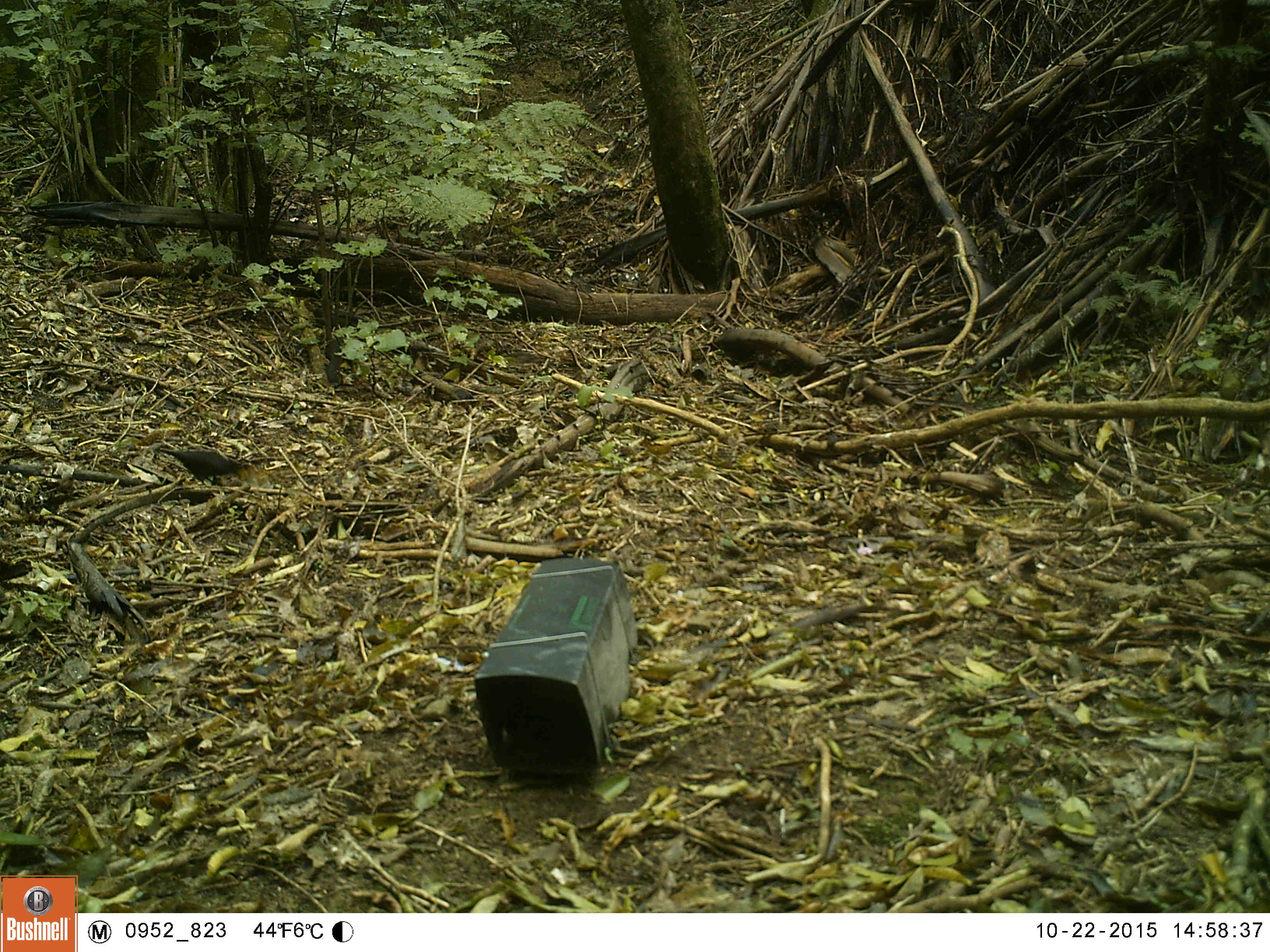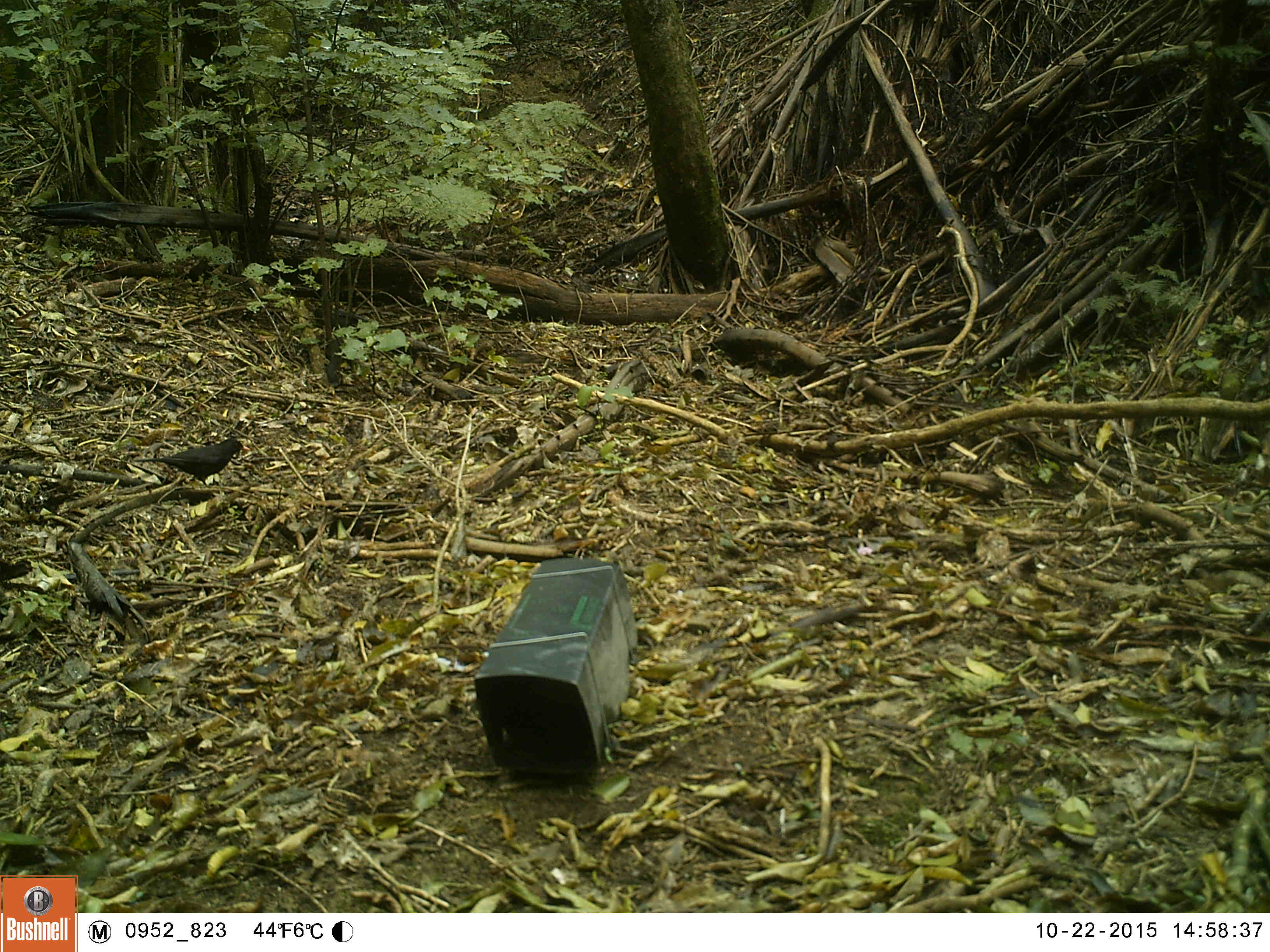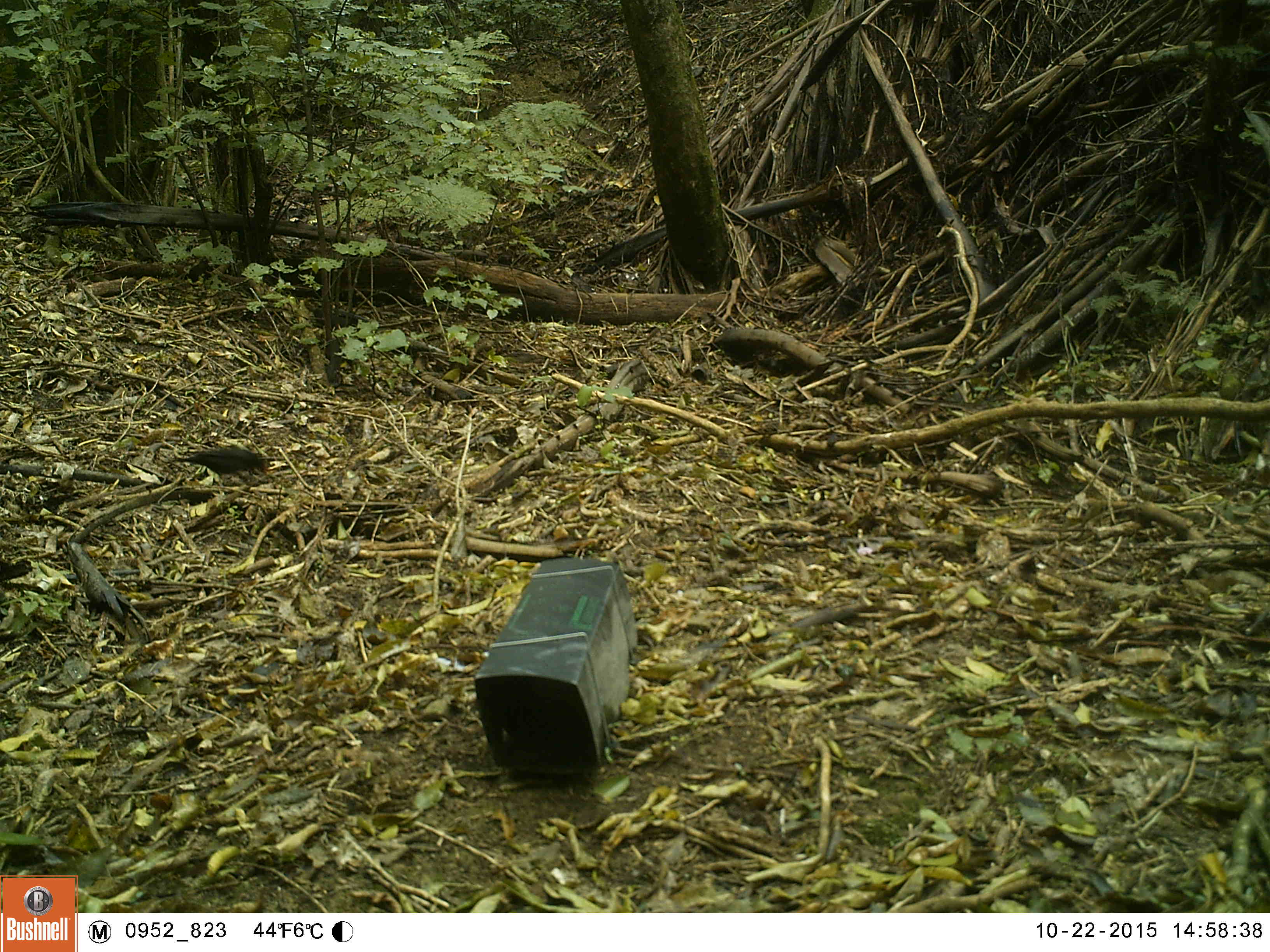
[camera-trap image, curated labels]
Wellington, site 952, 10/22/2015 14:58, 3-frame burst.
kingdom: Animalia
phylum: Chordata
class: Aves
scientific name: Aves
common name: bird